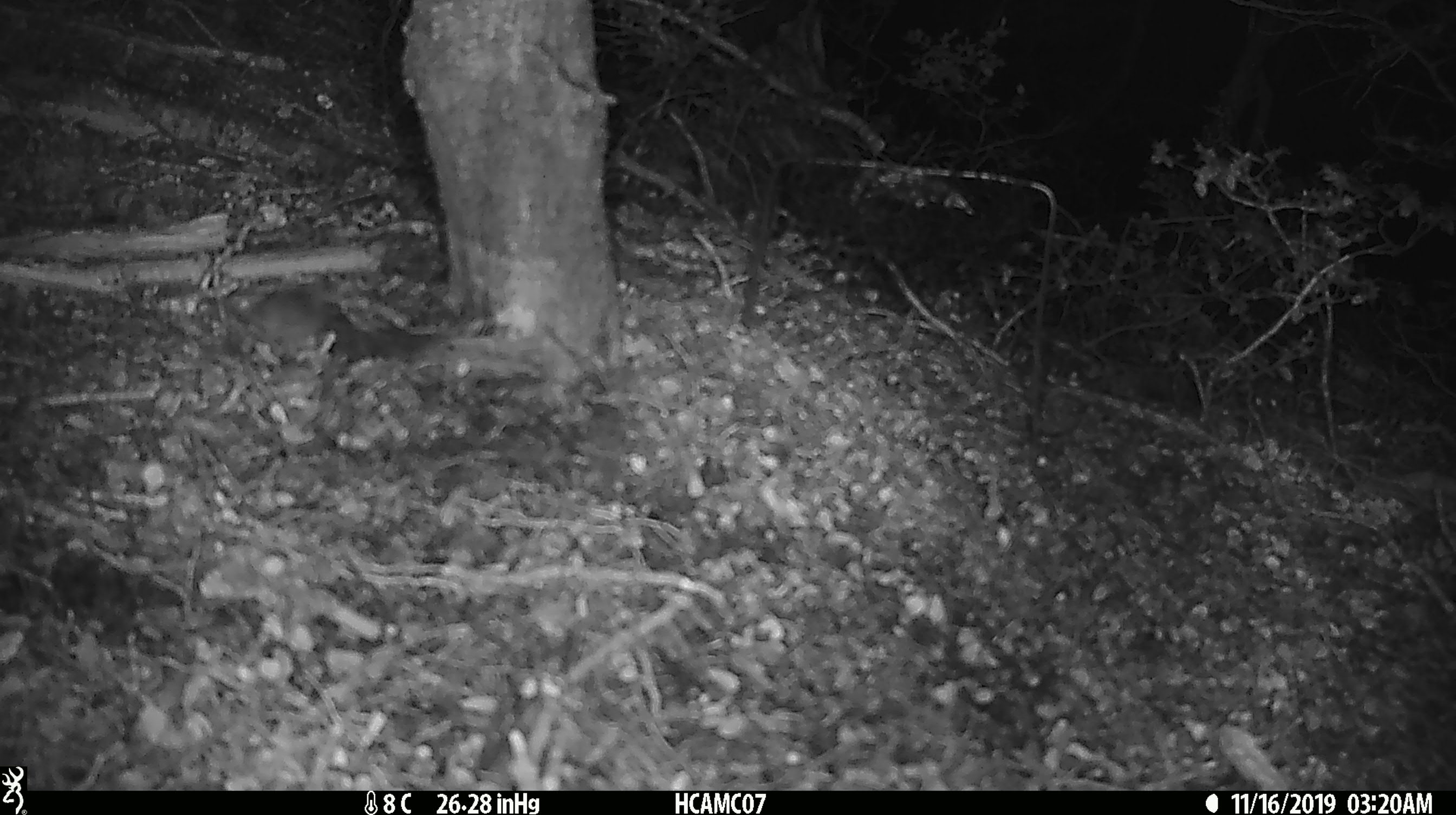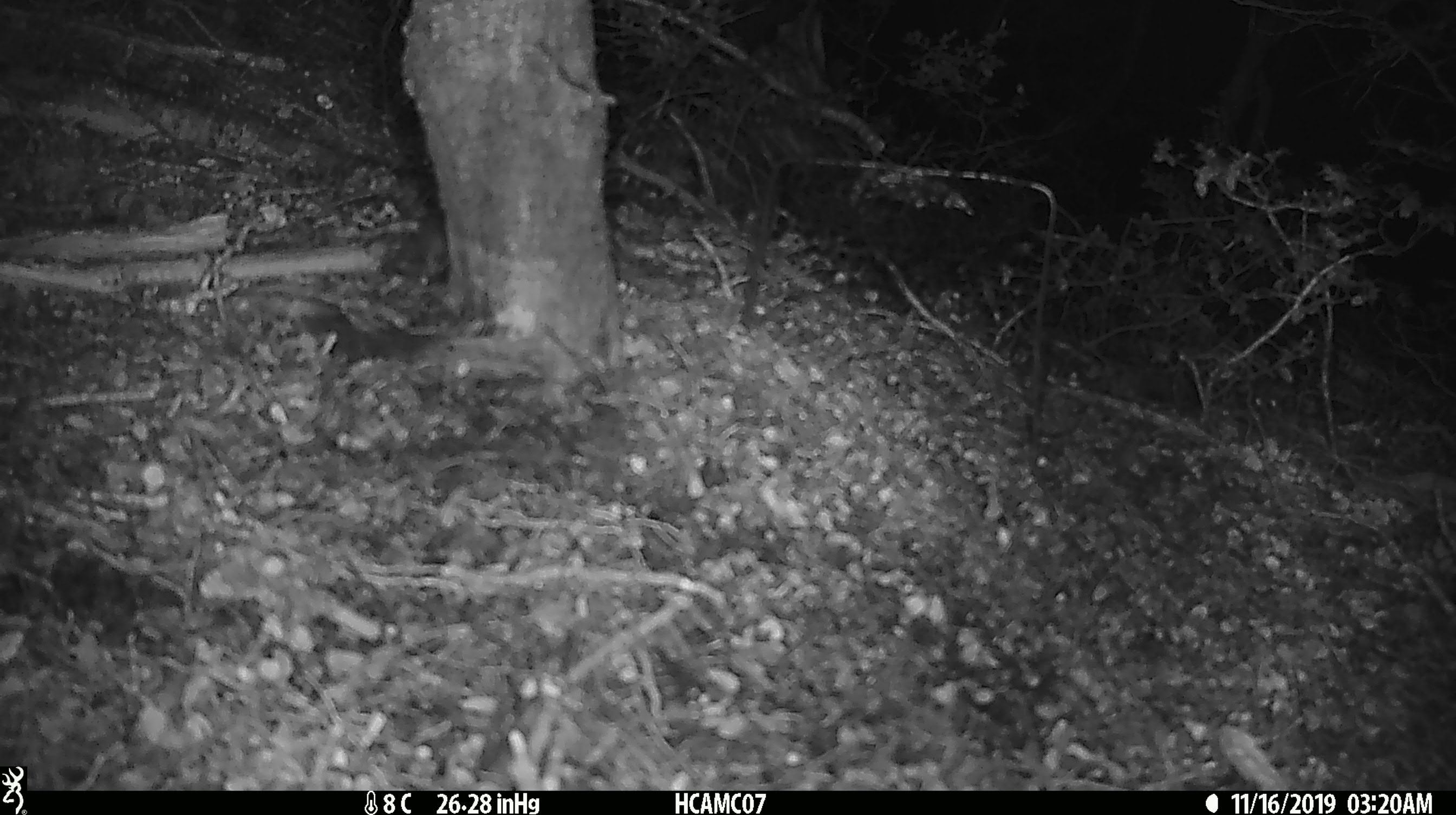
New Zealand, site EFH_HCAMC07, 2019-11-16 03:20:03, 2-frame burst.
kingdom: Animalia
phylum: Chordata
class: Mammalia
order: Rodentia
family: Muridae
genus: Mus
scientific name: Mus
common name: mouse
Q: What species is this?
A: Mouse (Mus).